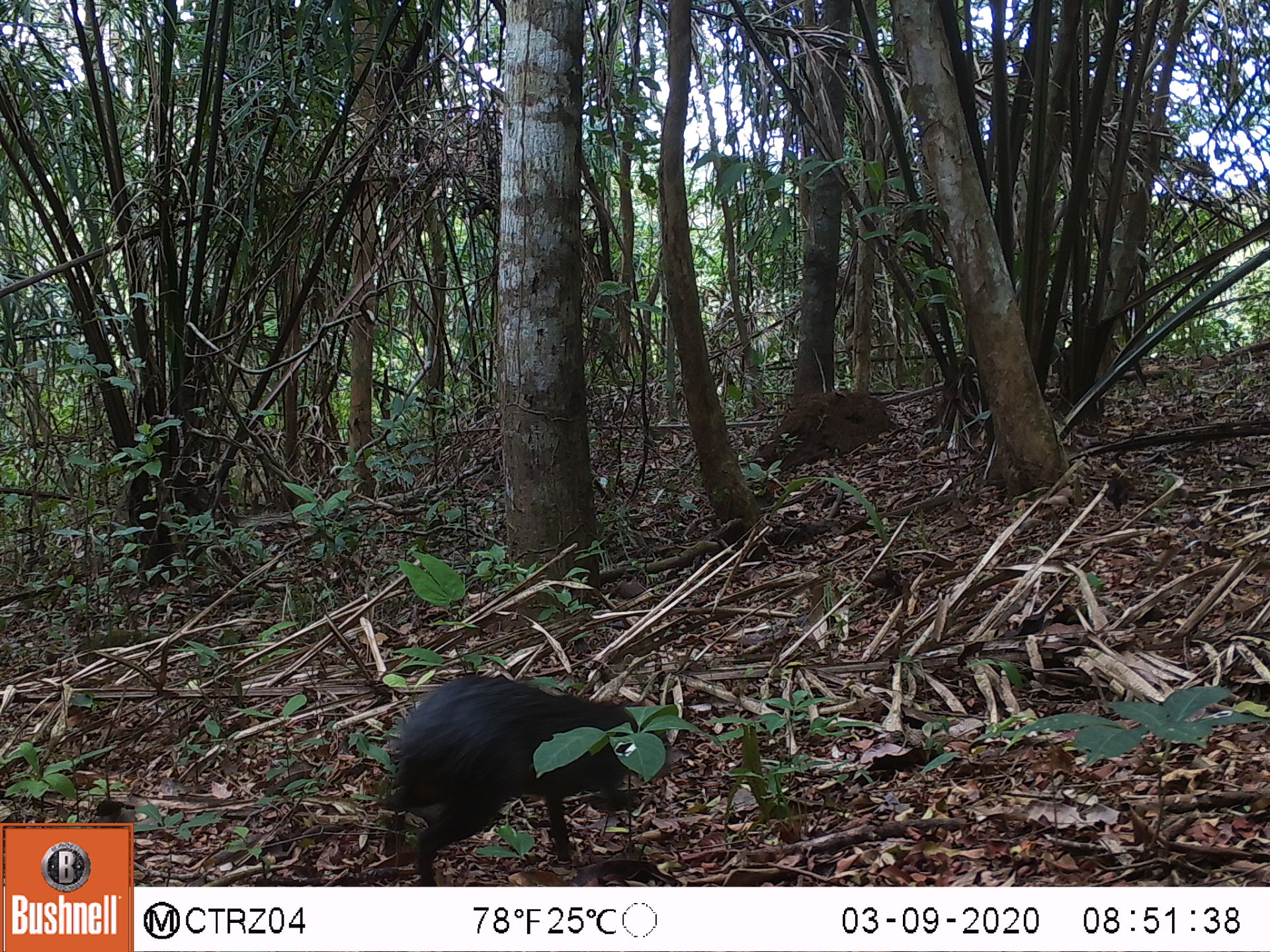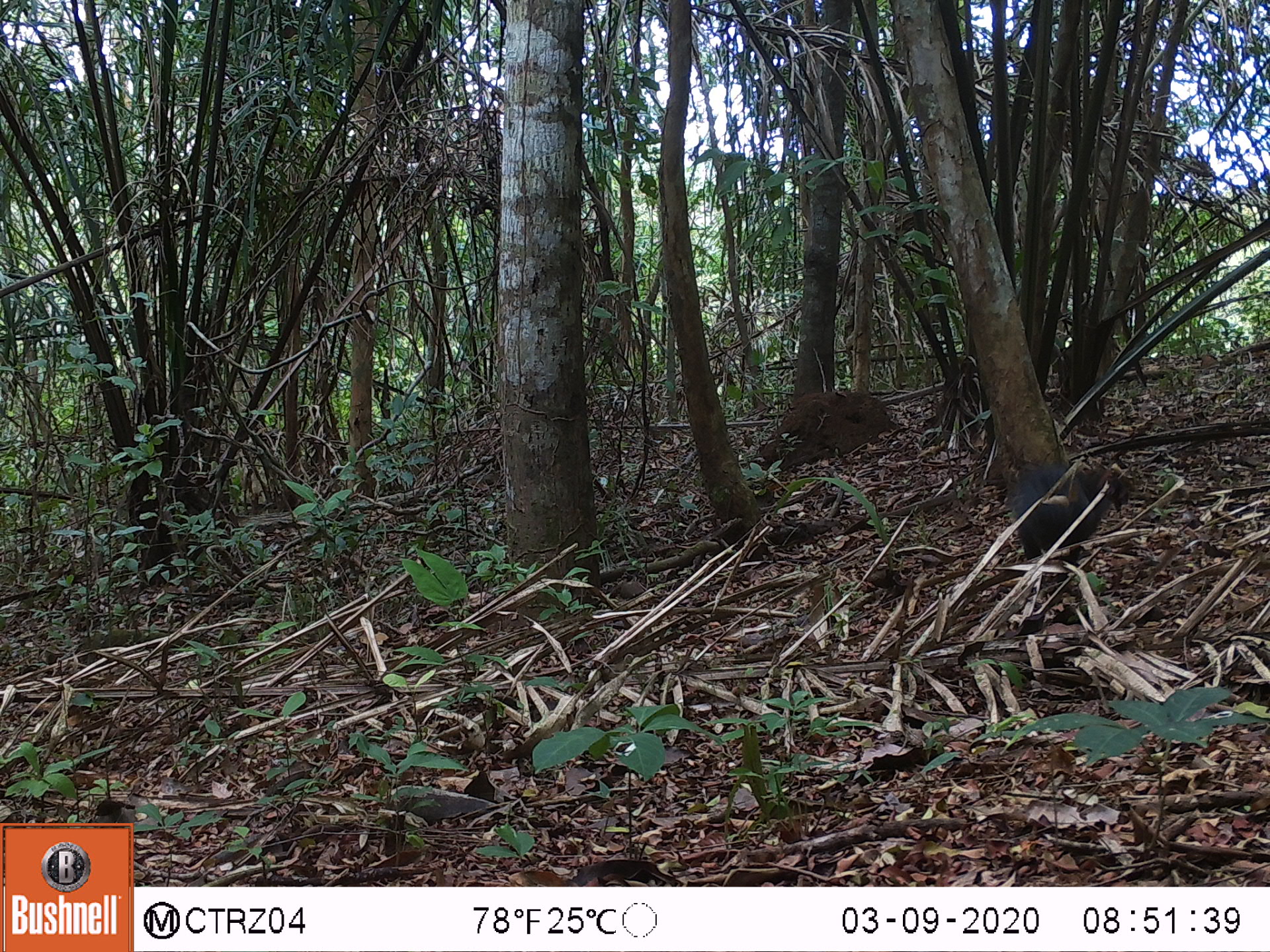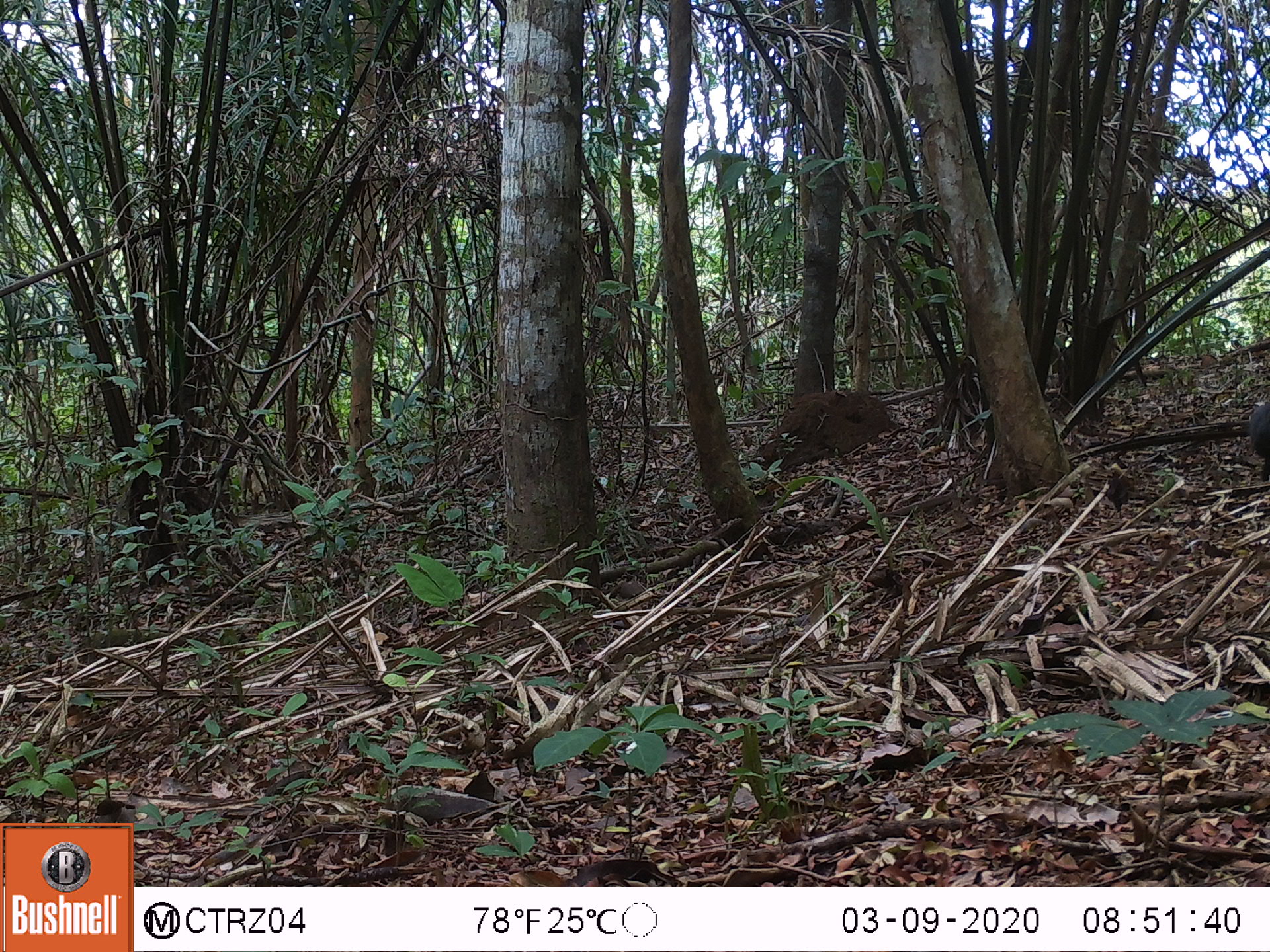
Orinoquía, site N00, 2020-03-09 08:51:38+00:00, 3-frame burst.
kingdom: Animalia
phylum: Chordata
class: Mammalia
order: Rodentia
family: Dasyproctidae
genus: Dasyprocta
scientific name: Dasyprocta fuliginosa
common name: black agouti